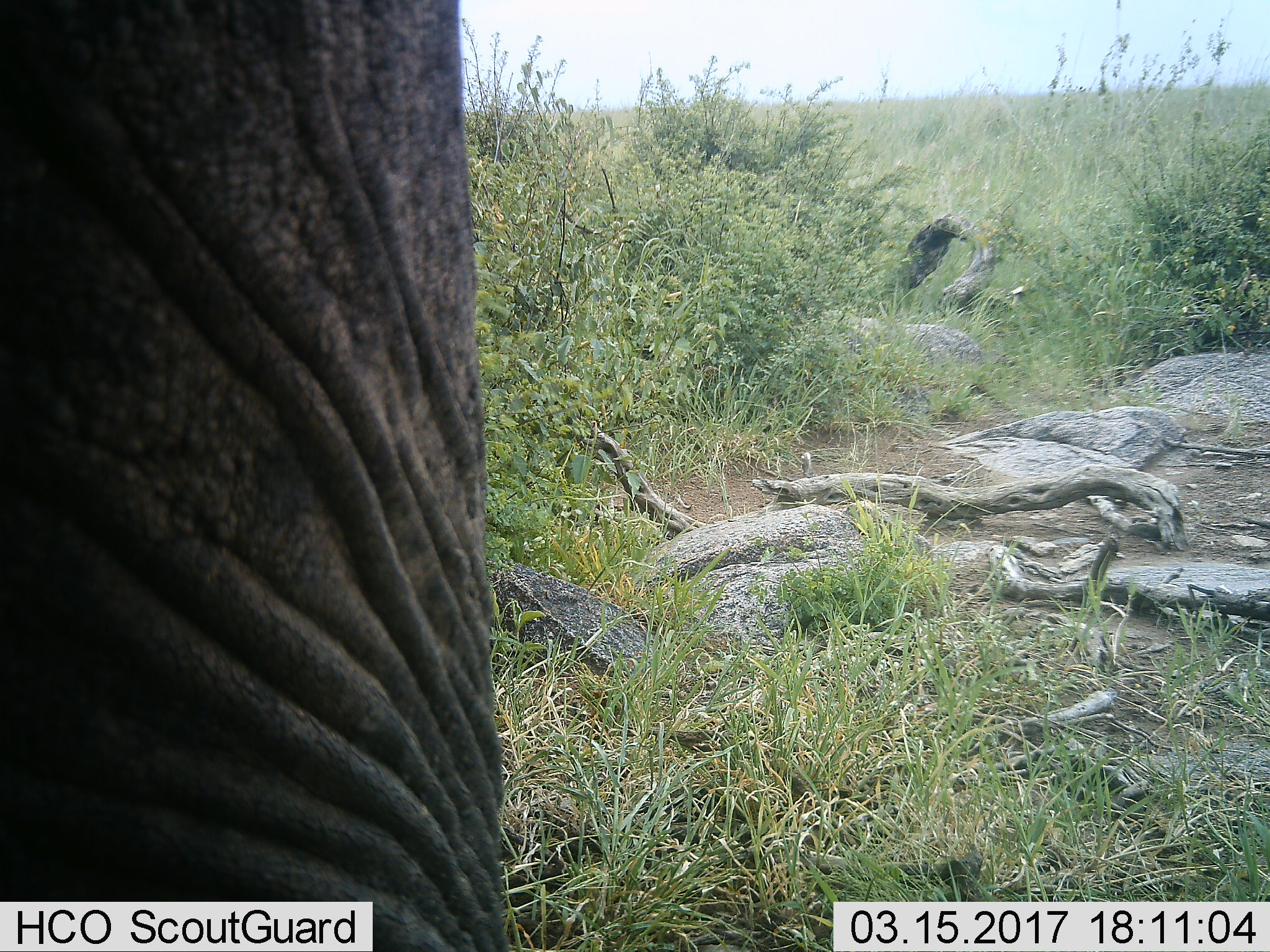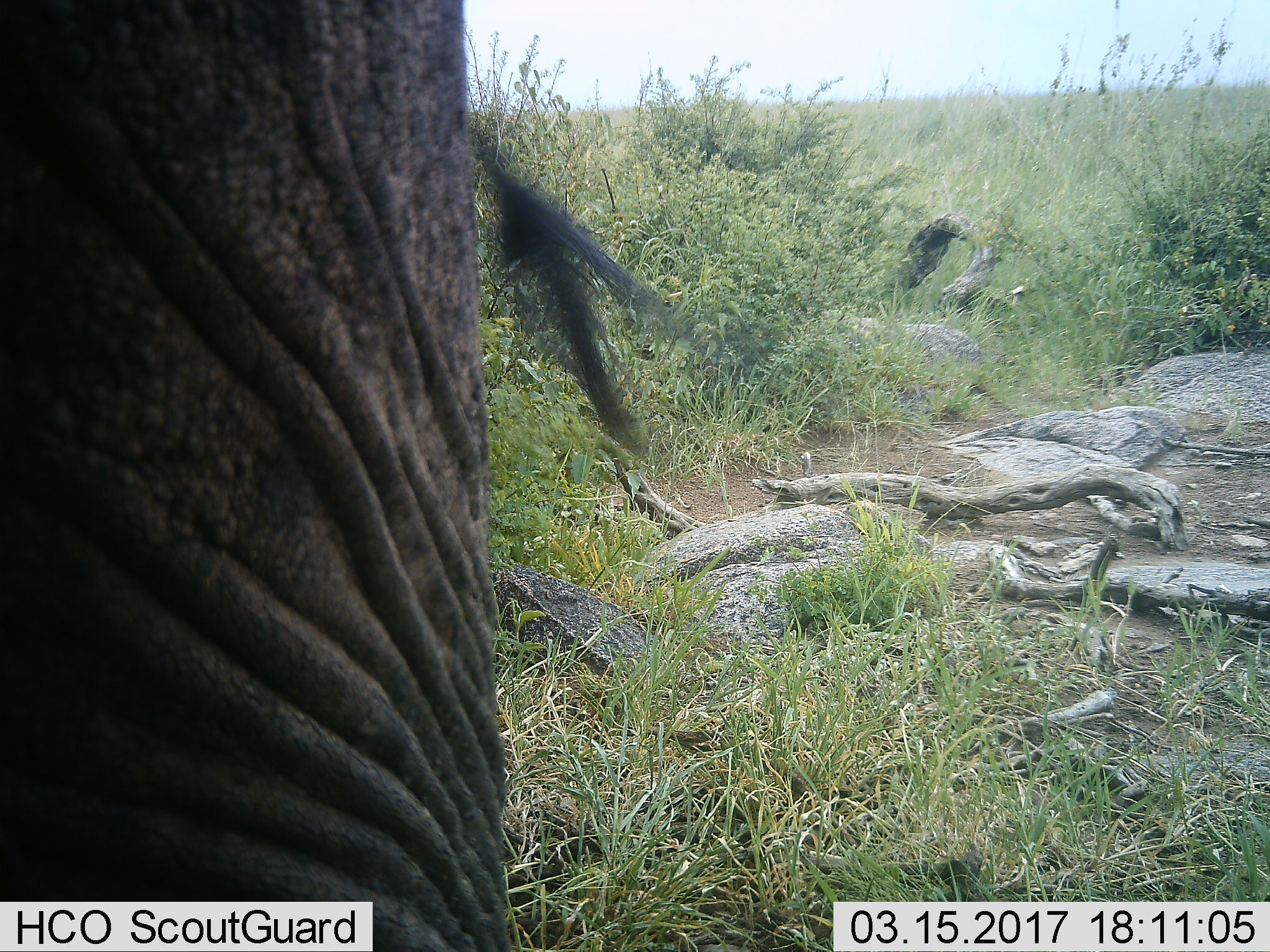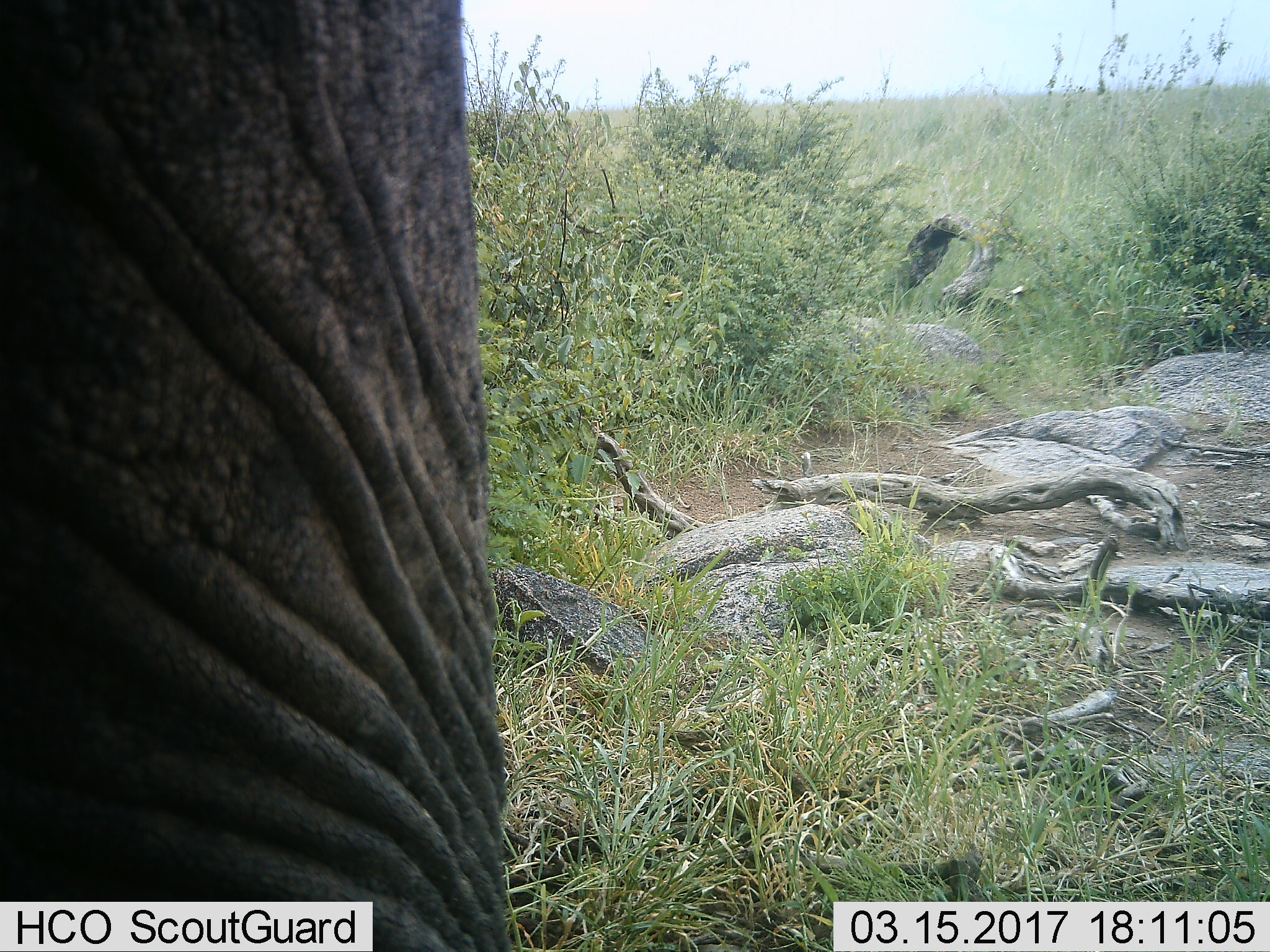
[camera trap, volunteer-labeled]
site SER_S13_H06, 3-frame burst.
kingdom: Animalia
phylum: Chordata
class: Mammalia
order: Proboscidea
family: Elephantidae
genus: Loxodonta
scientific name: Loxodonta africana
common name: african bush elephant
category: elephant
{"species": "elephant (african bush elephant) (Loxodonta africana)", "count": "1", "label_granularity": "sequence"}